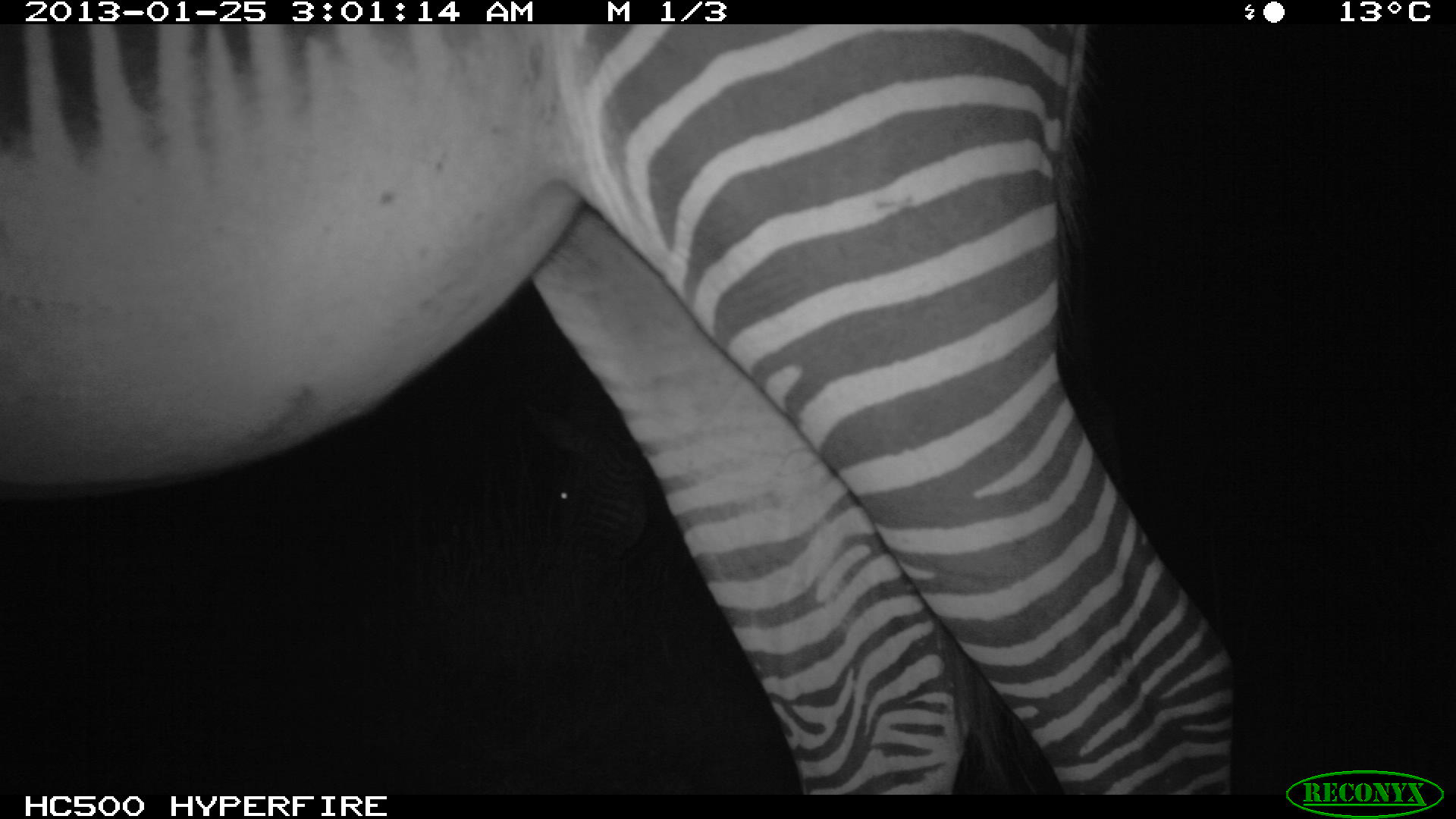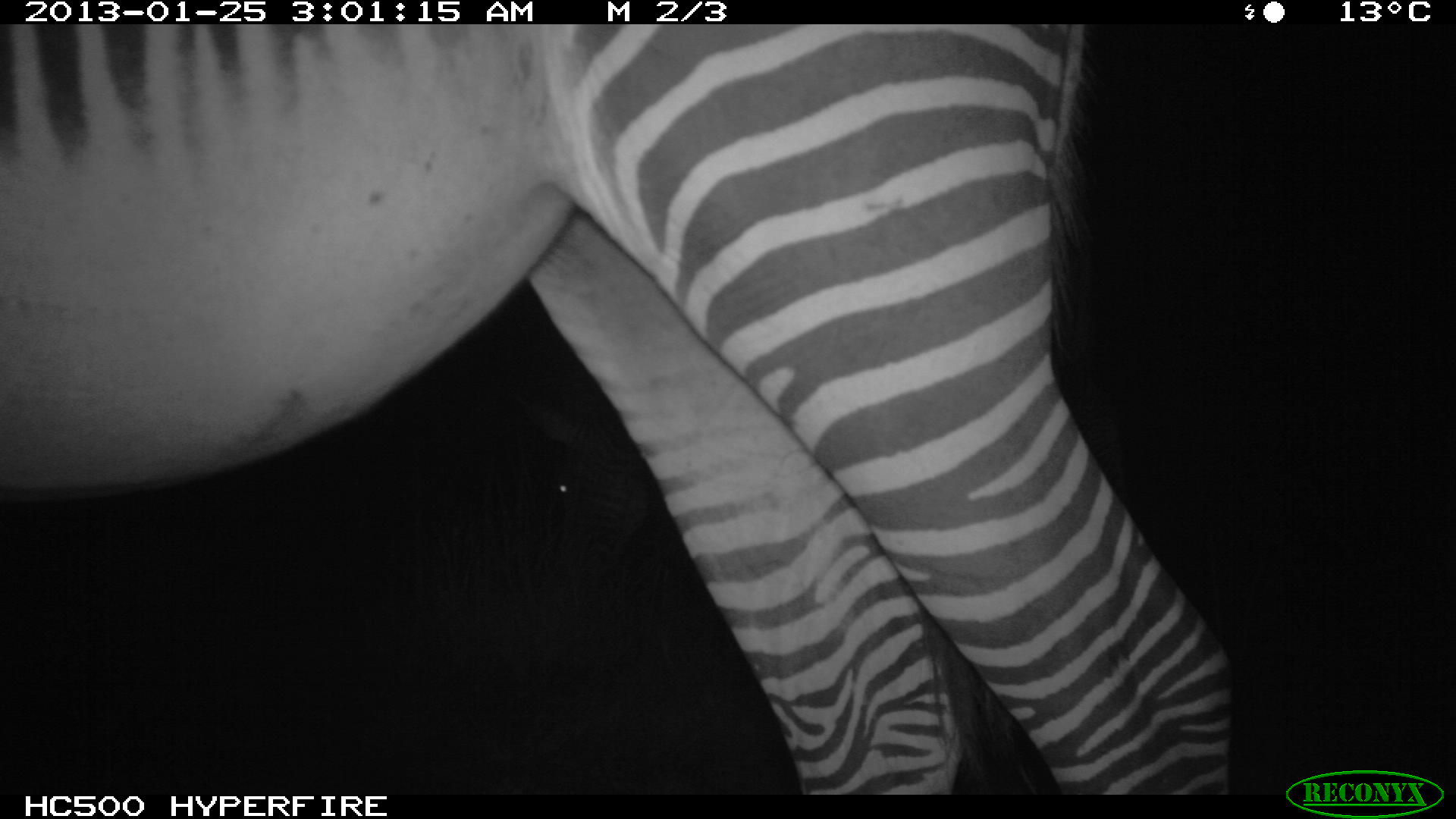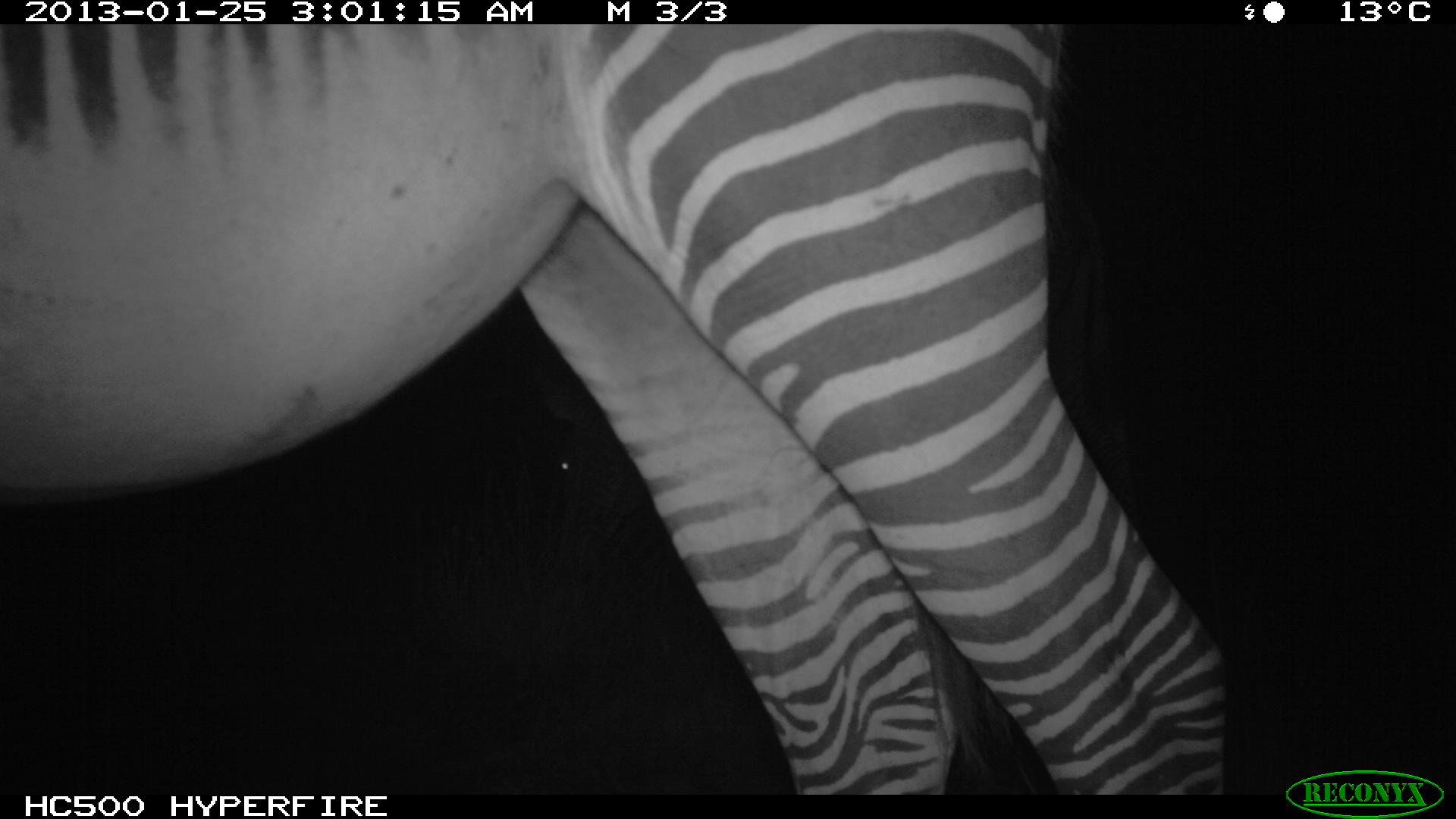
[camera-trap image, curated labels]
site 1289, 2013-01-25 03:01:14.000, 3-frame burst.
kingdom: Animalia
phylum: Chordata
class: Mammalia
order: Perissodactyla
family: Equidae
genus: Equus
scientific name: Equus grevyi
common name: grévy's zebra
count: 2